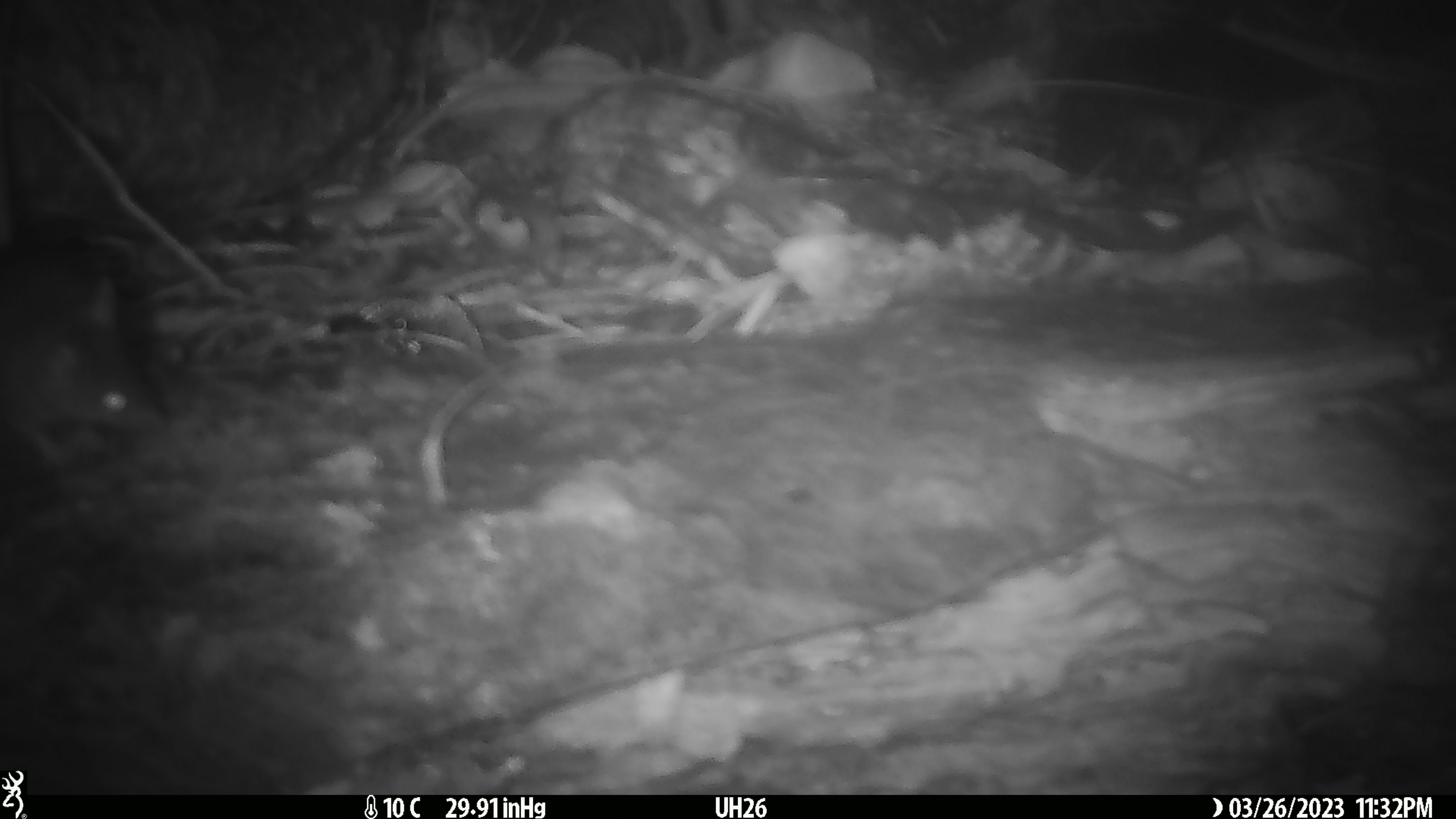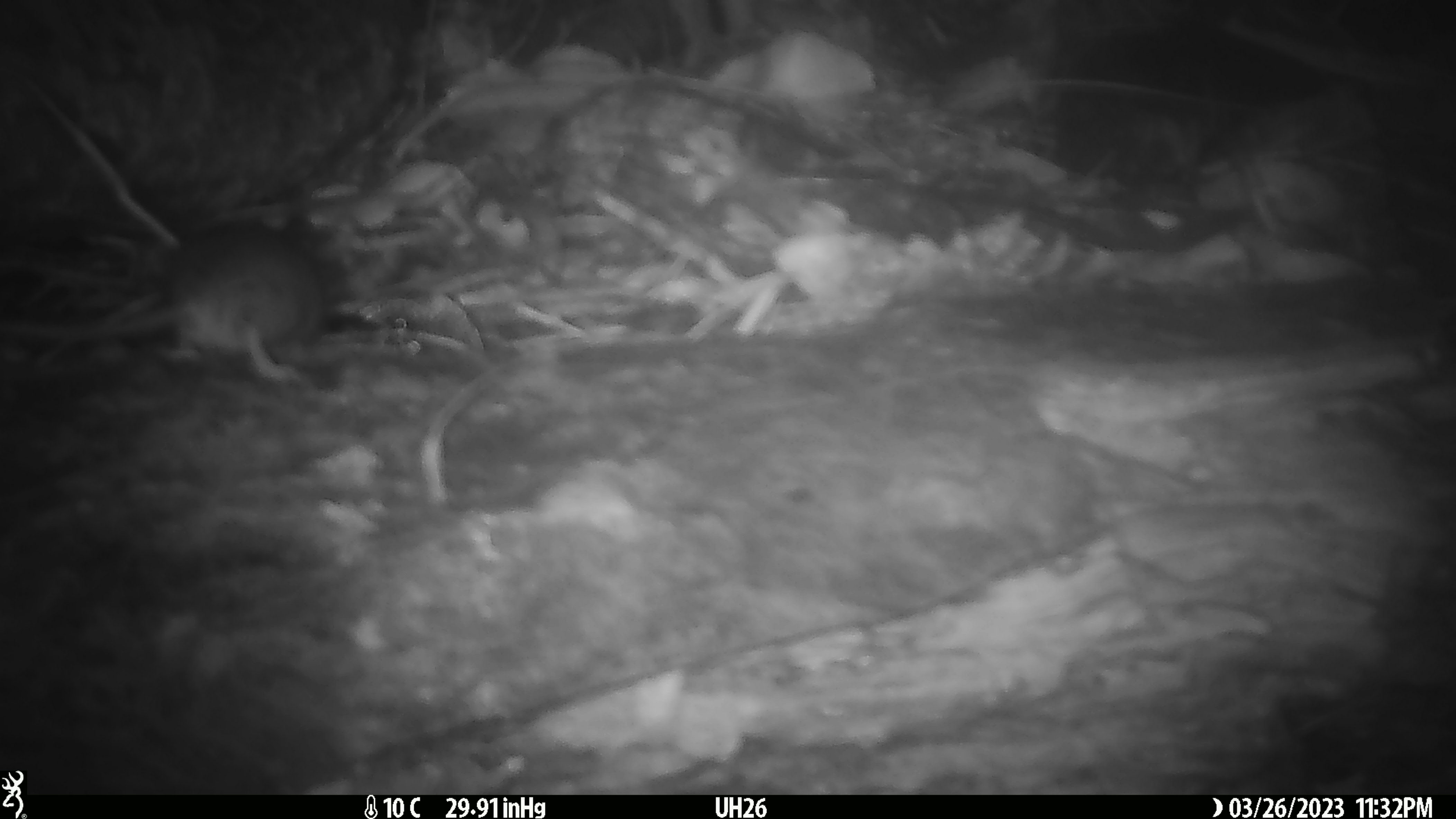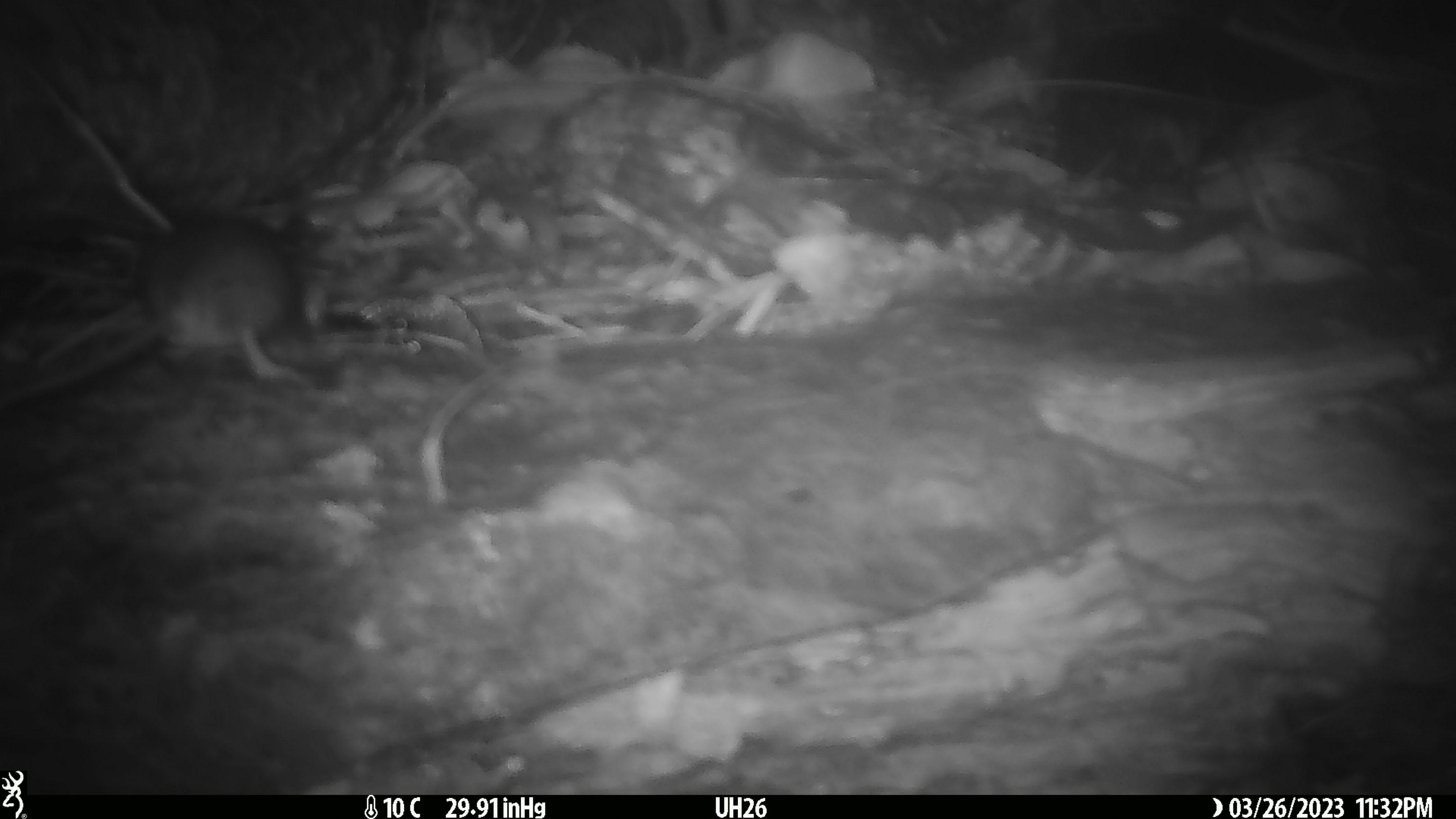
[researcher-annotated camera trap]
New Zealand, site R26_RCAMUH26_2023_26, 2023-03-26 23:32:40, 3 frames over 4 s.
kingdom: Animalia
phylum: Chordata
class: Mammalia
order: Rodentia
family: Muridae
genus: Mus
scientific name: Mus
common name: mouse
Mouse (Mus).